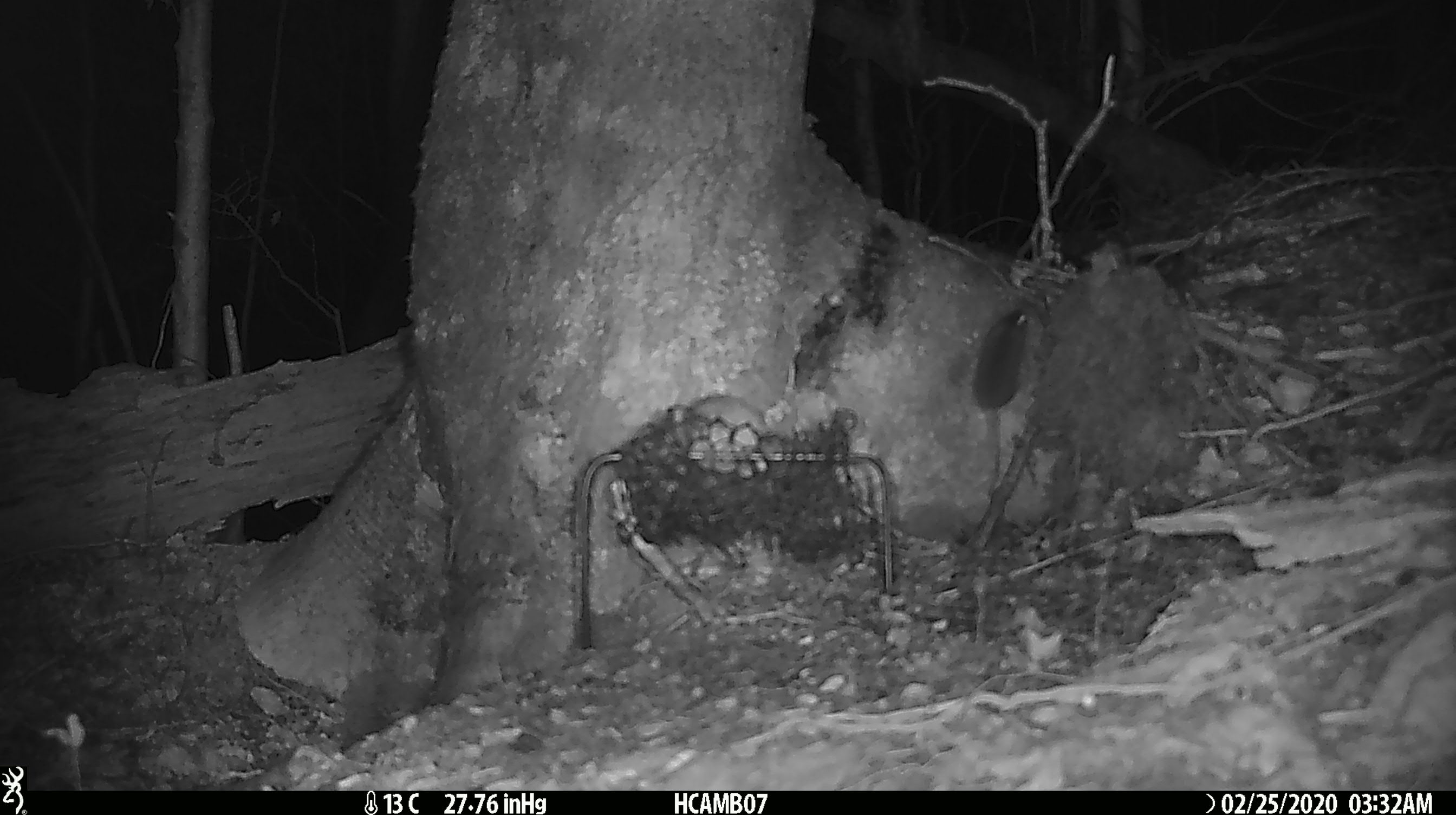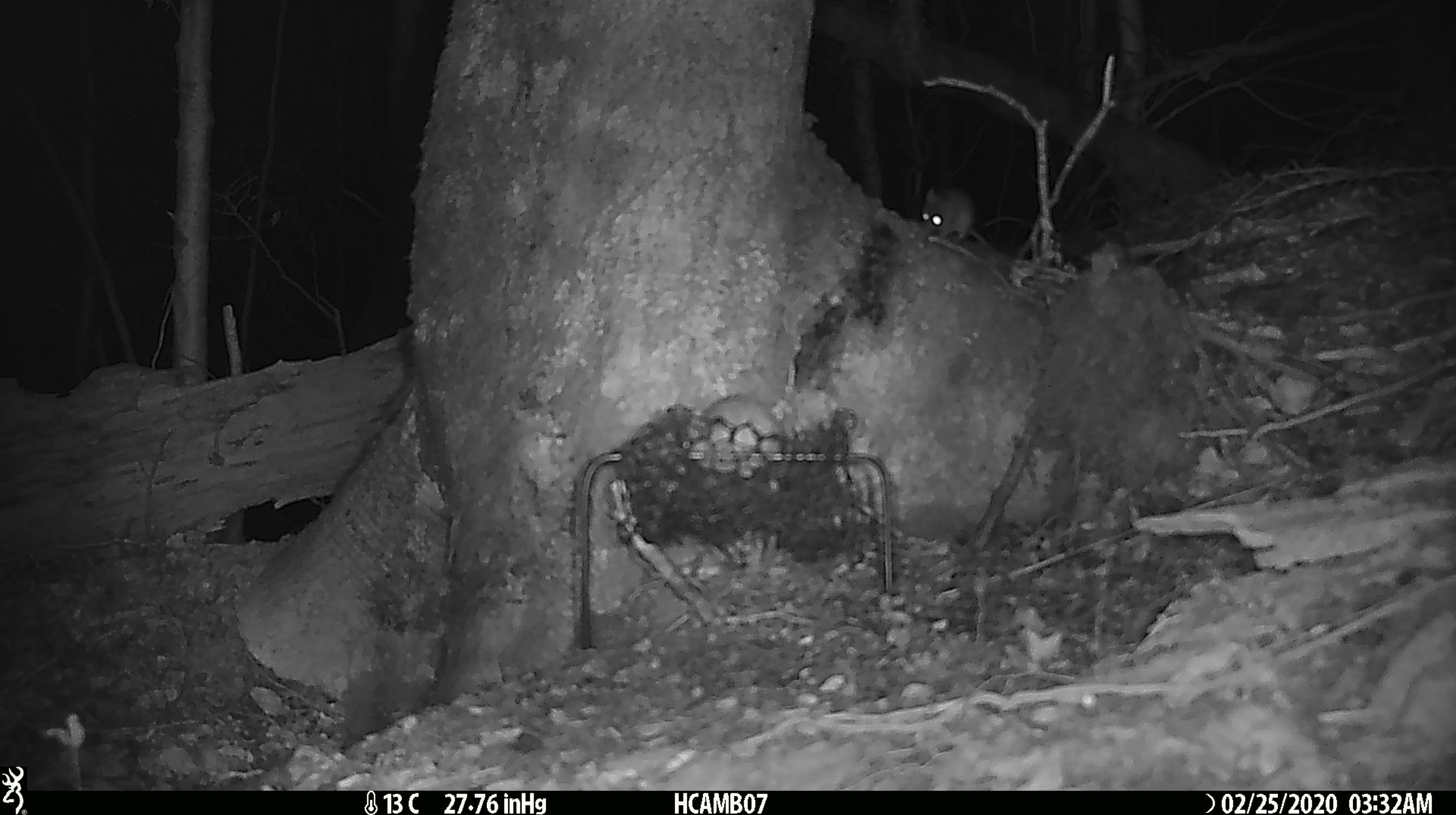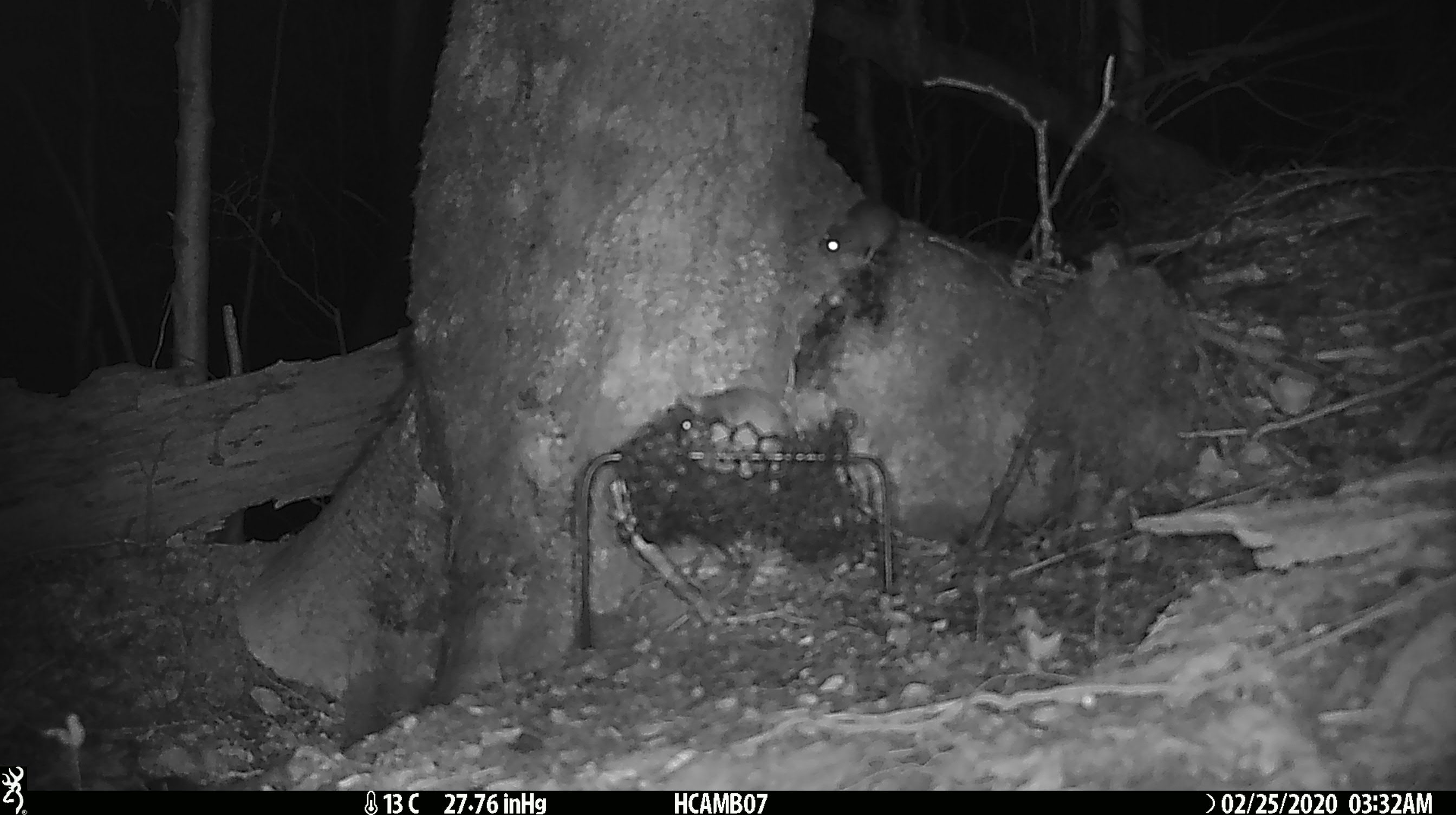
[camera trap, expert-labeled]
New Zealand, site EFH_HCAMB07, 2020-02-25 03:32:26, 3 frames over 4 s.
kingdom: Animalia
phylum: Chordata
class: Mammalia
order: Rodentia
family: Muridae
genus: Mus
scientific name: Mus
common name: mouse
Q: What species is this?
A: Mouse (Mus).